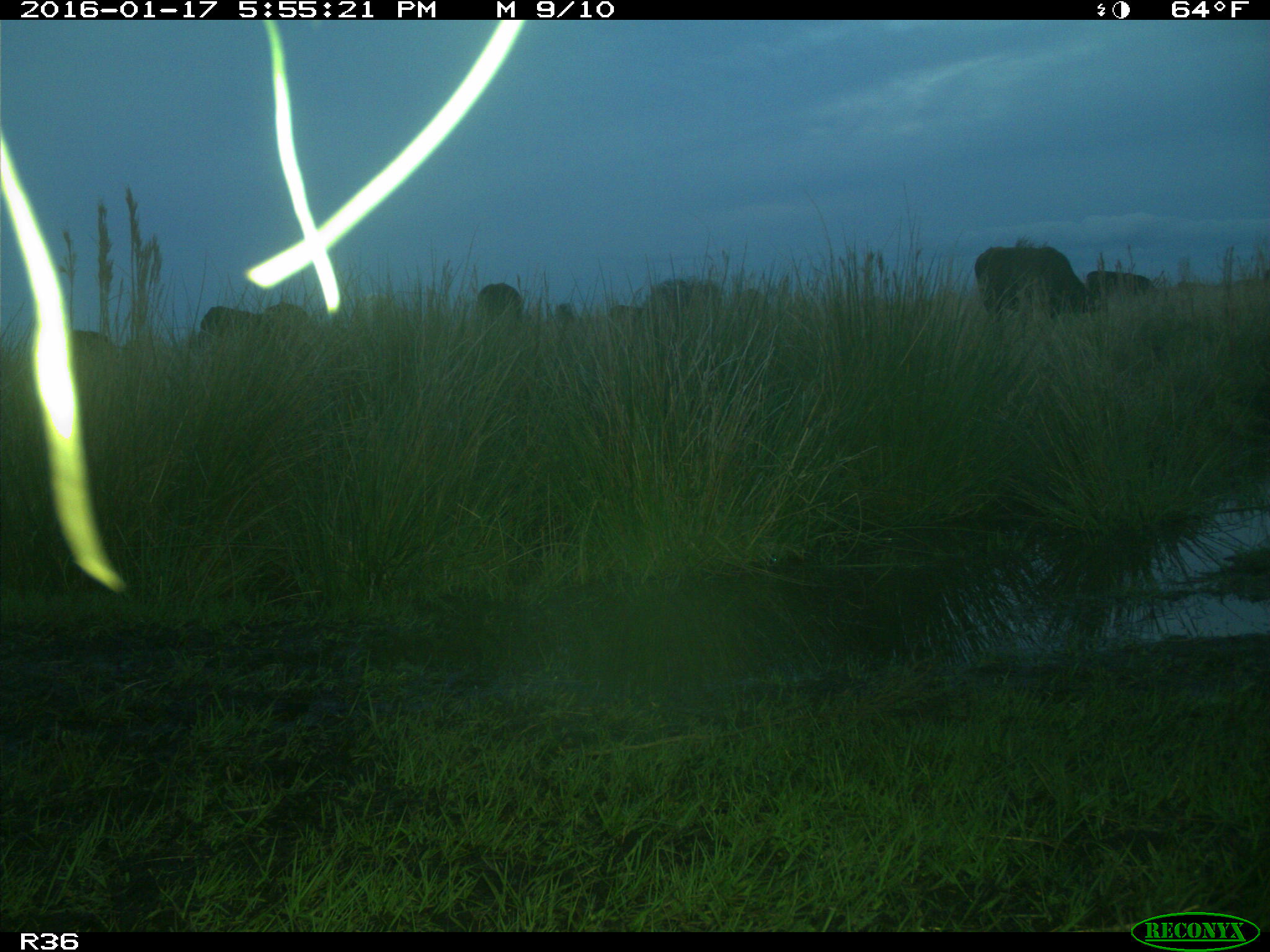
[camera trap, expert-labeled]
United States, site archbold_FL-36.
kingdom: Animalia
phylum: Chordata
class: Mammalia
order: Artiodactyla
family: Bovidae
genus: Bos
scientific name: Bos taurus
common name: domestic cow